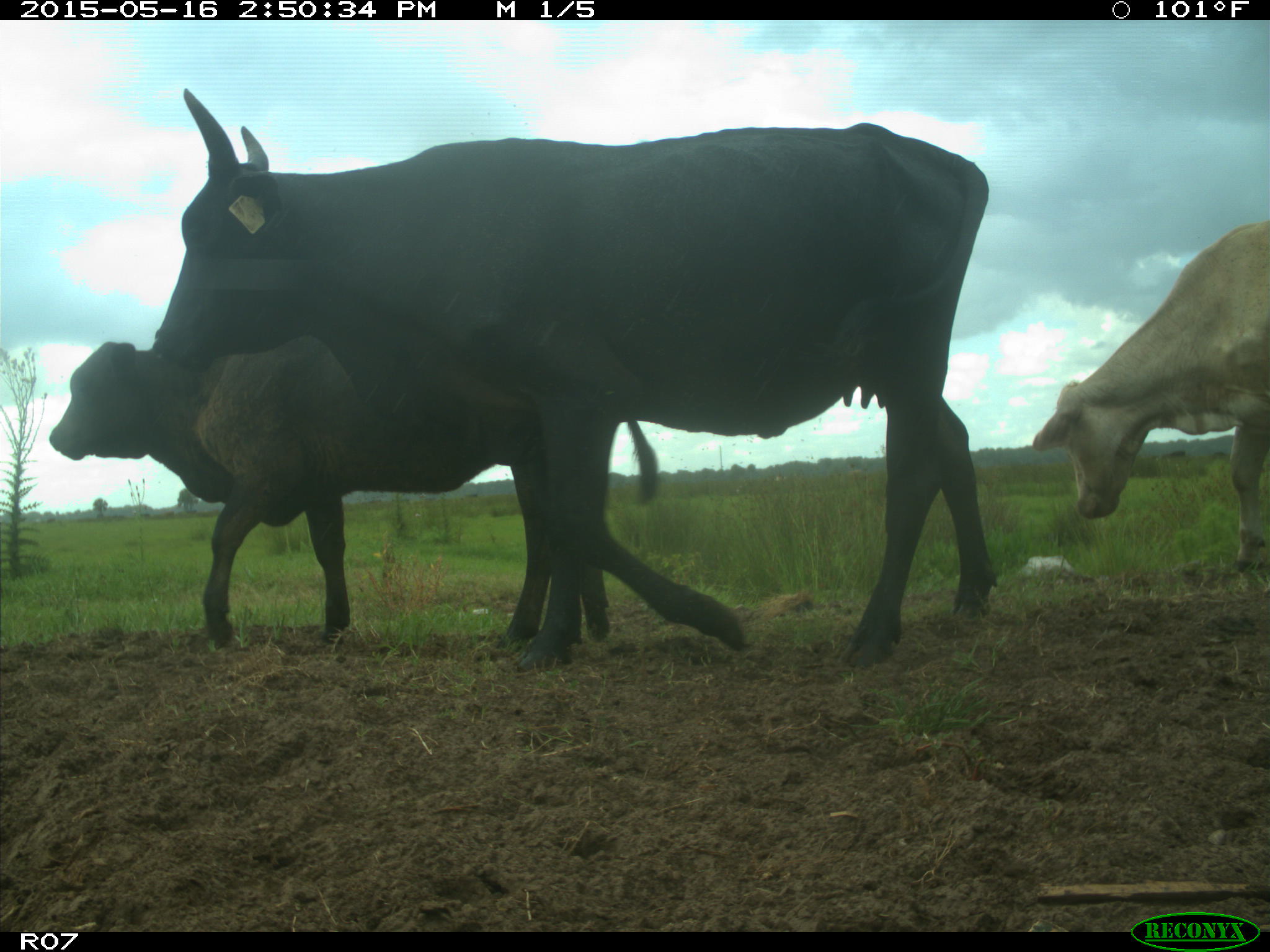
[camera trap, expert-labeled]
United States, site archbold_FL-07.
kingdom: Animalia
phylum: Chordata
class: Mammalia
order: Artiodactyla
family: Bovidae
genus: Bos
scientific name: Bos taurus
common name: domestic cow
Bos taurus (domestic cow).